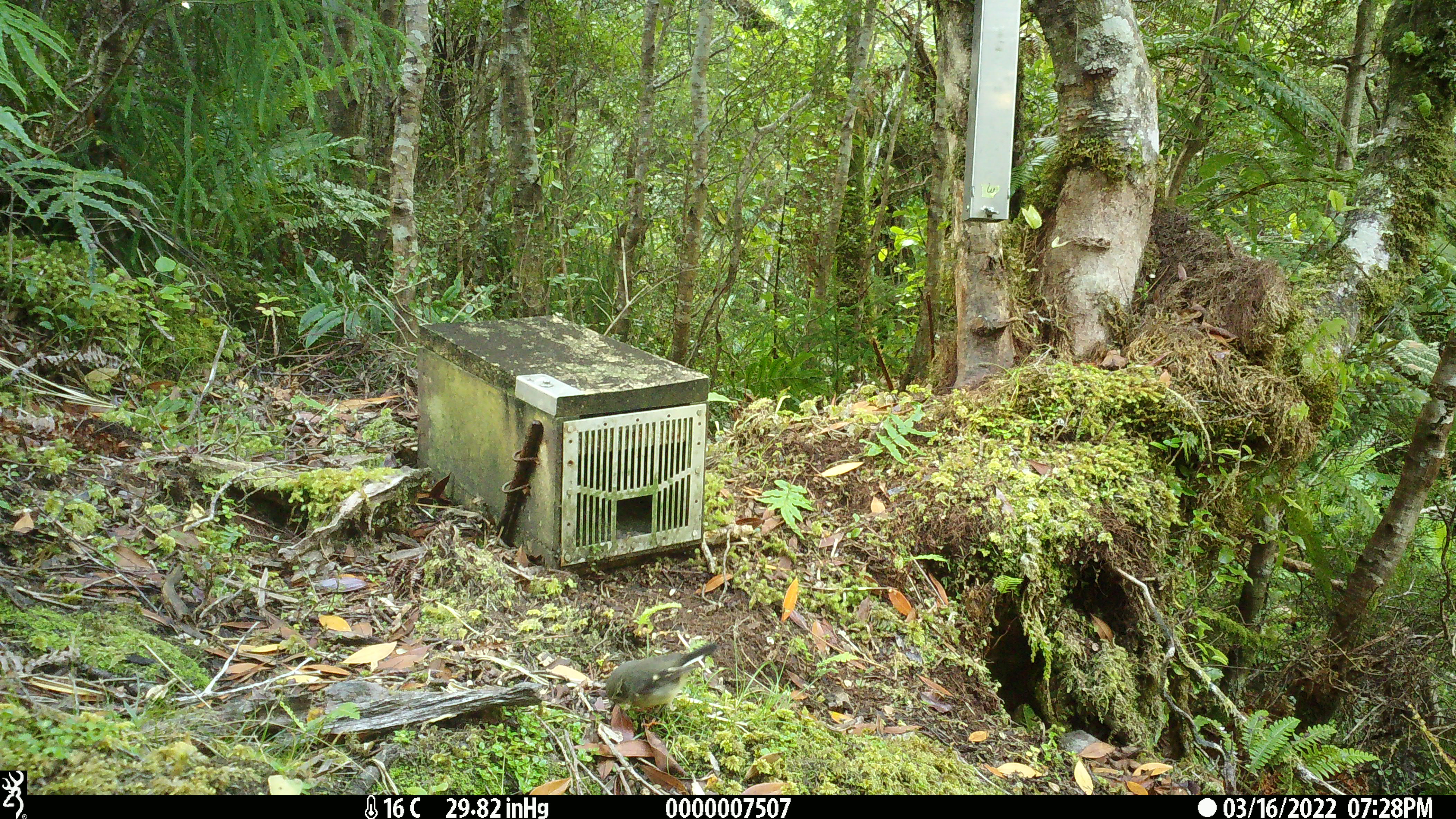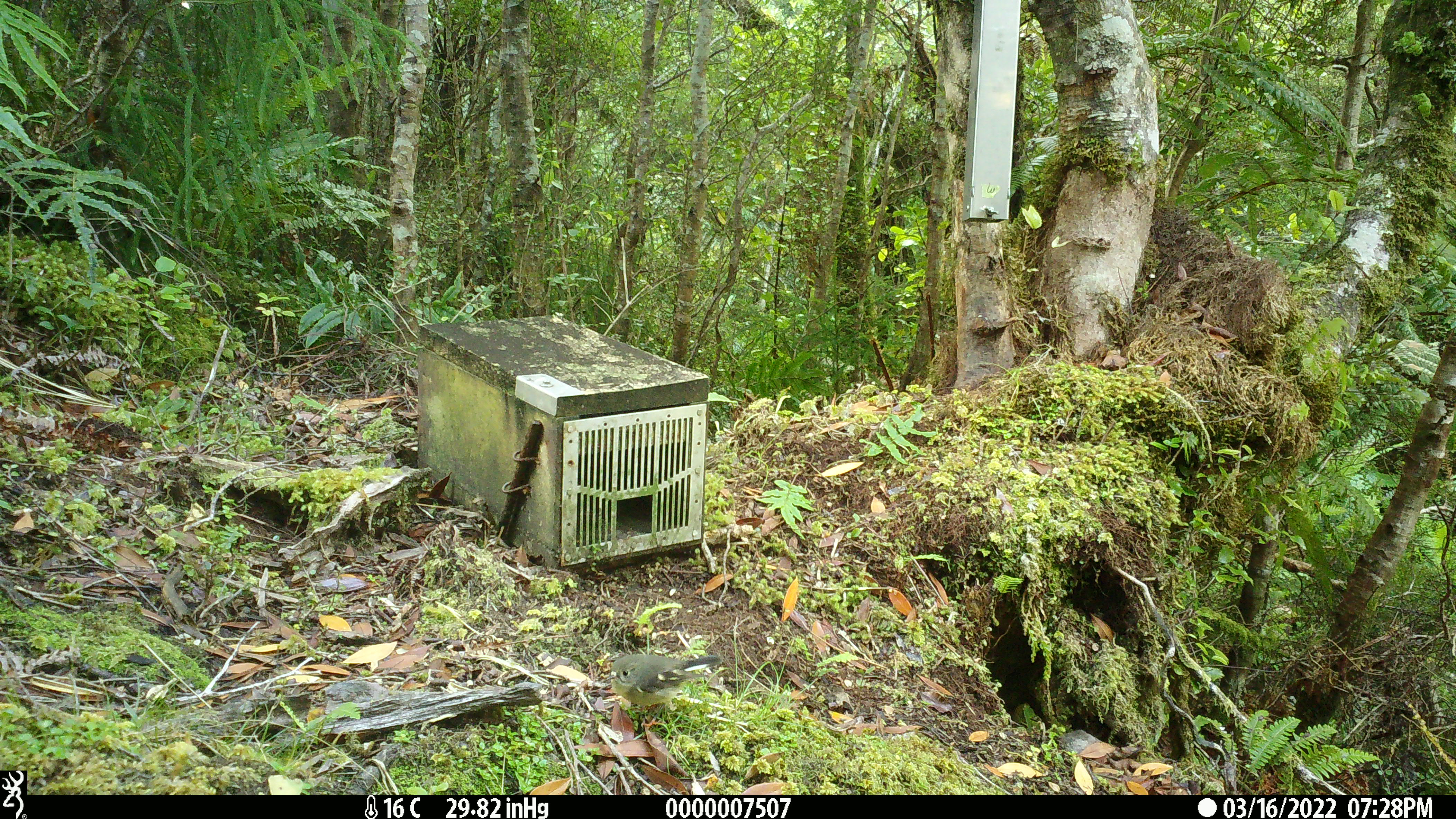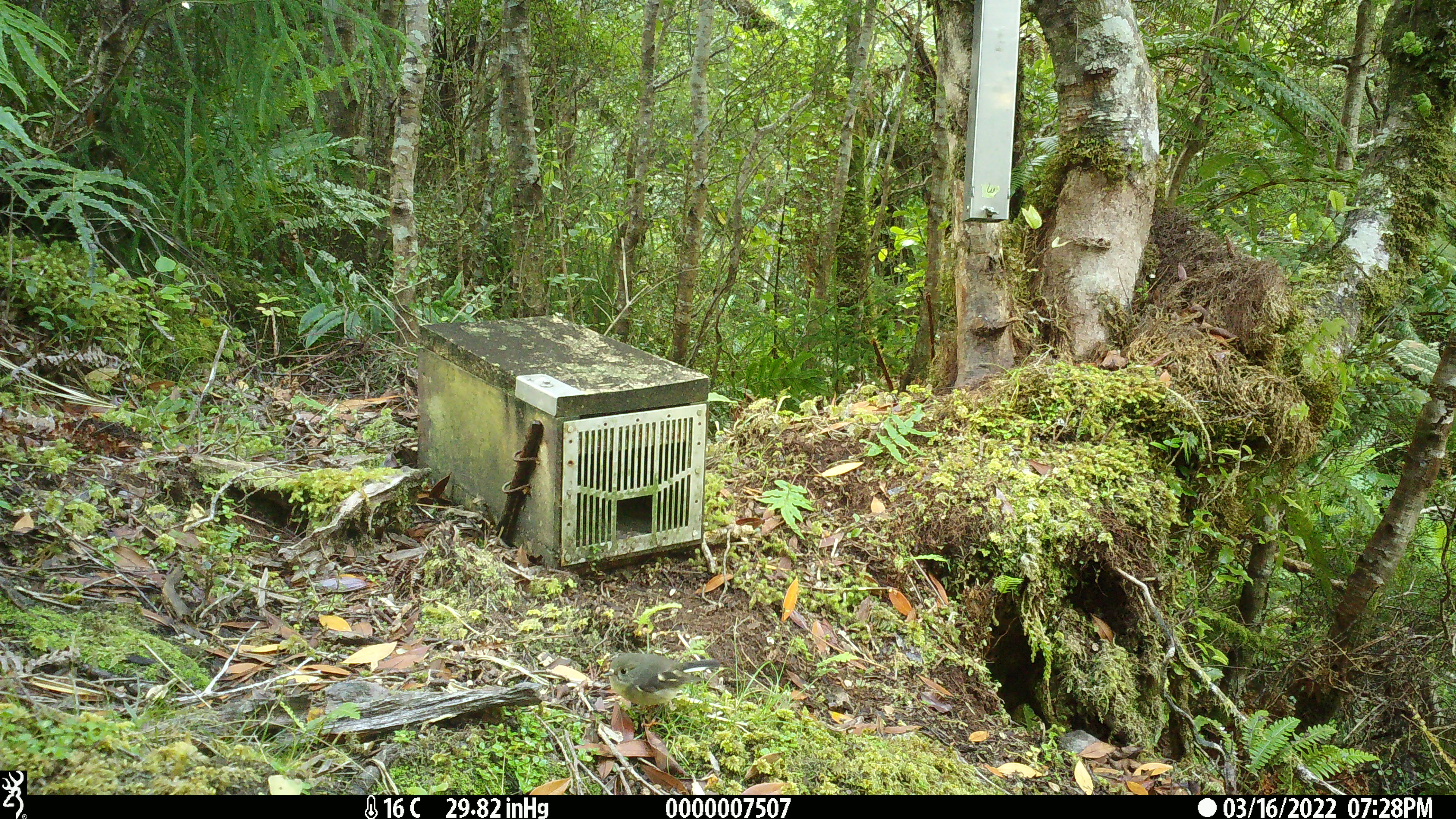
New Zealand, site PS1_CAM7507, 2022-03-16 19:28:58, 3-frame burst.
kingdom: Animalia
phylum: Chordata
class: Aves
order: Passeriformes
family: Petroicidae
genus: Petroica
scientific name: Petroica macrocephala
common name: tomtit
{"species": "tomtit (Petroica macrocephala)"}